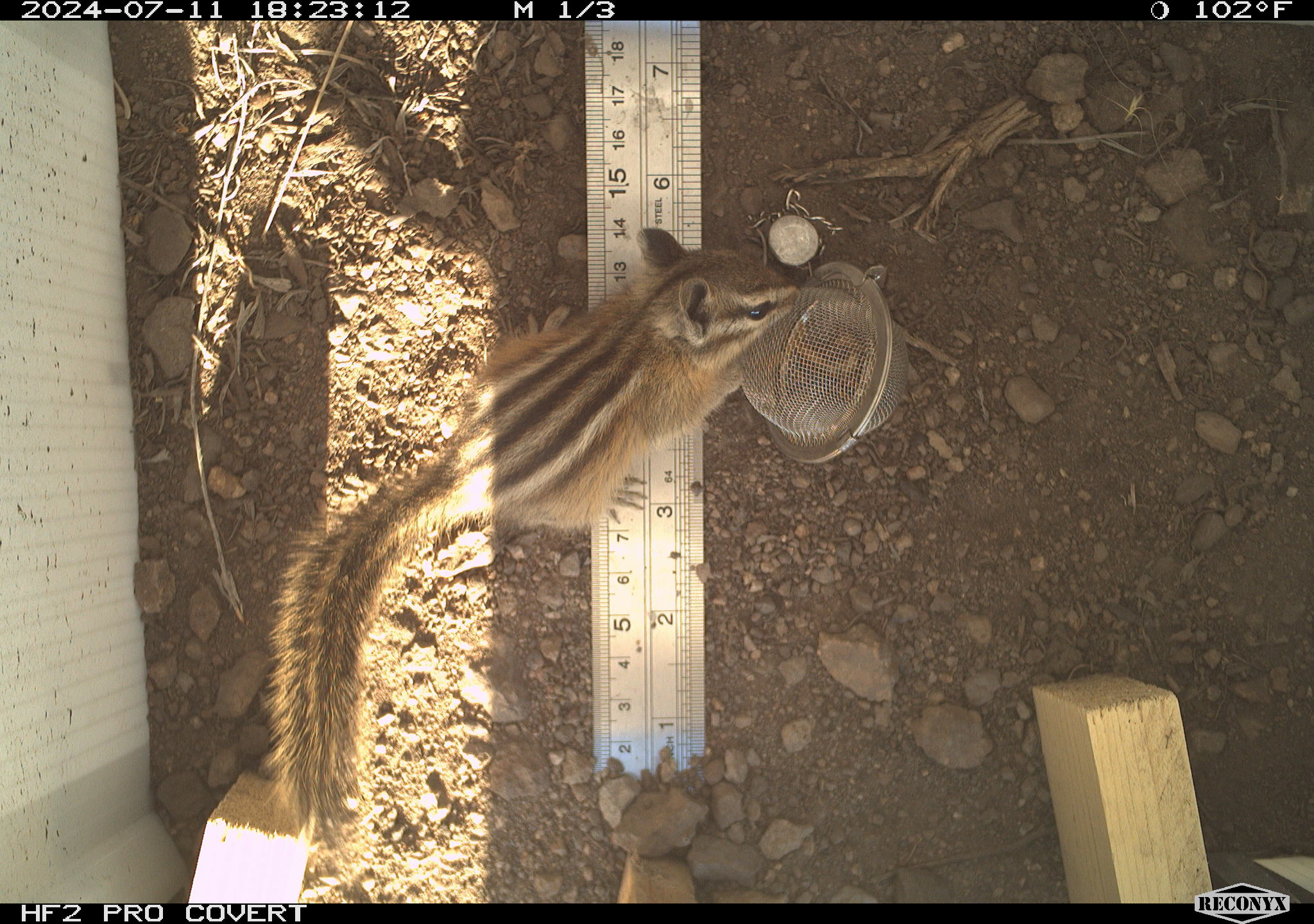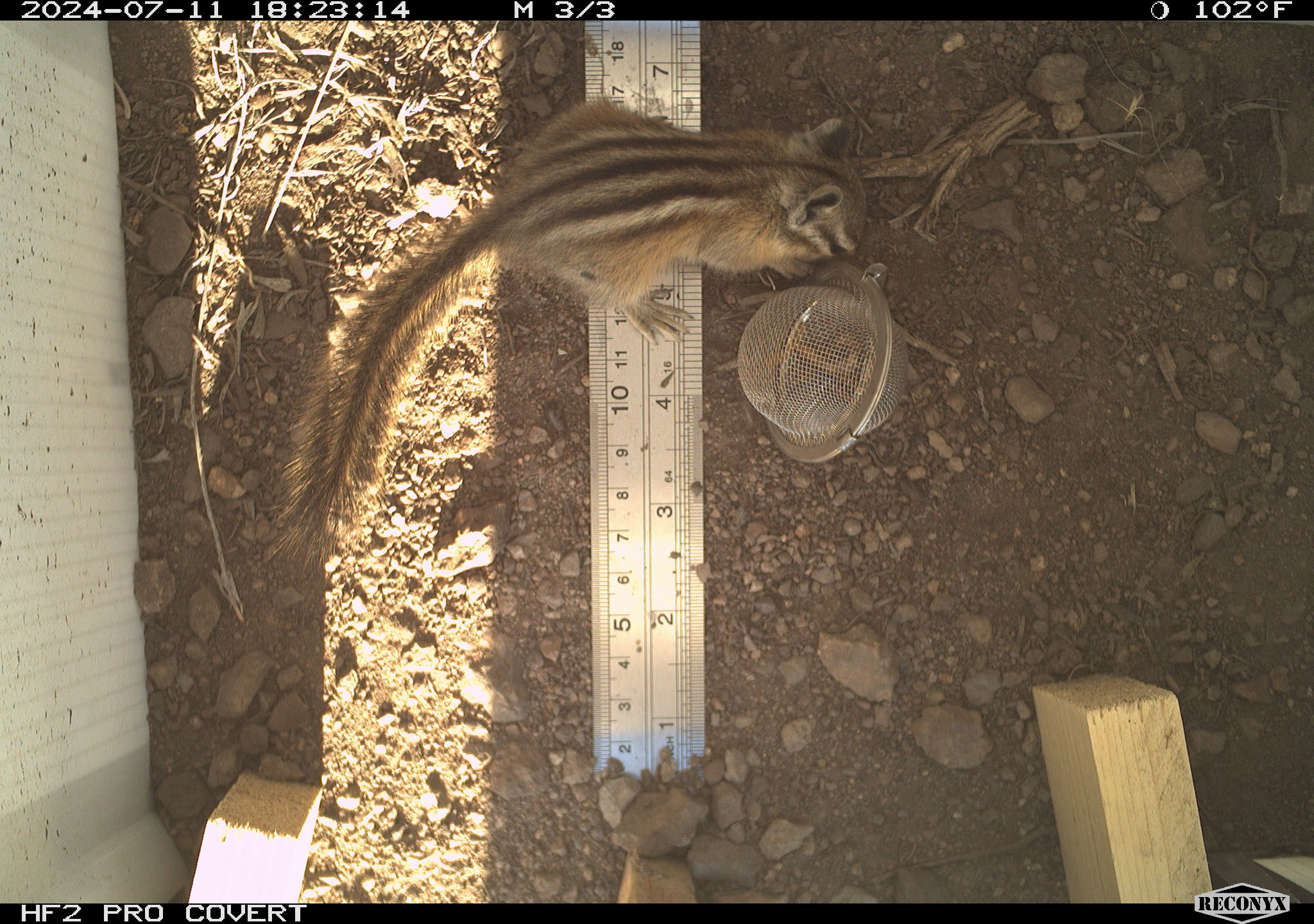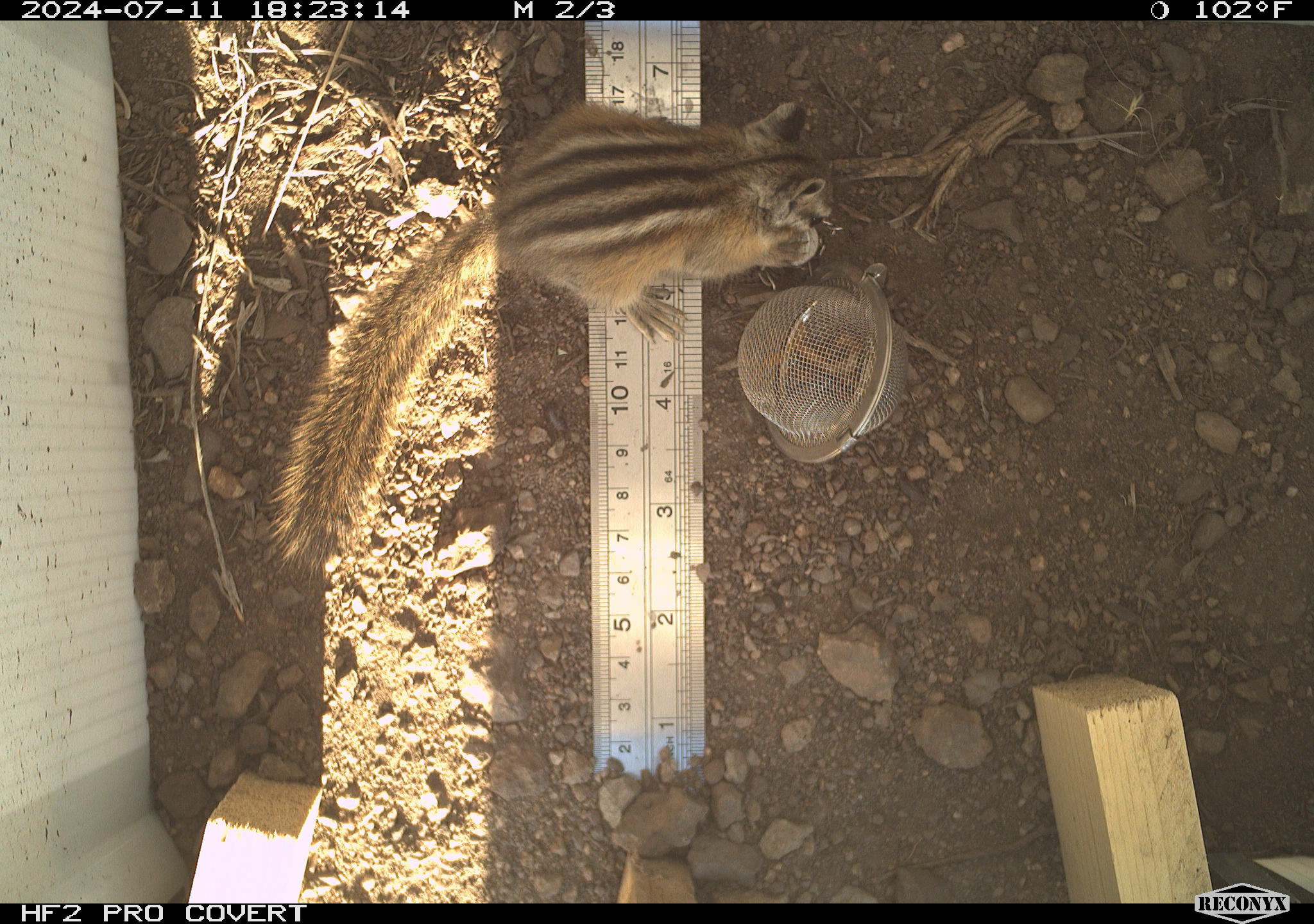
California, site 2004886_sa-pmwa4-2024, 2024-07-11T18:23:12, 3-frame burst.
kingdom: Animalia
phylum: Chordata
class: Mammalia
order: Rodentia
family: Sciuridae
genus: Neotamias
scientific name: Neotamias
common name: western chipmunks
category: neotamias species